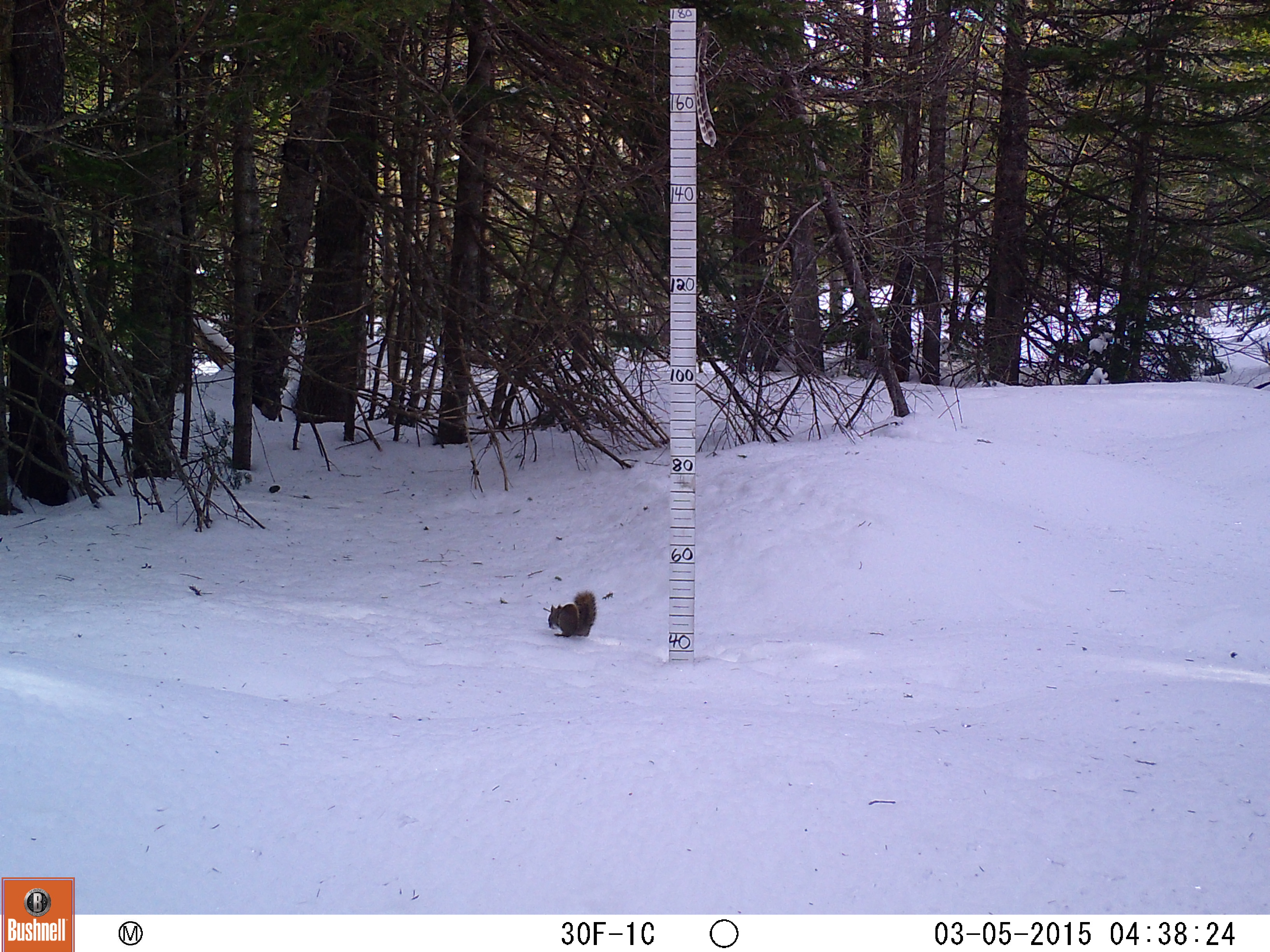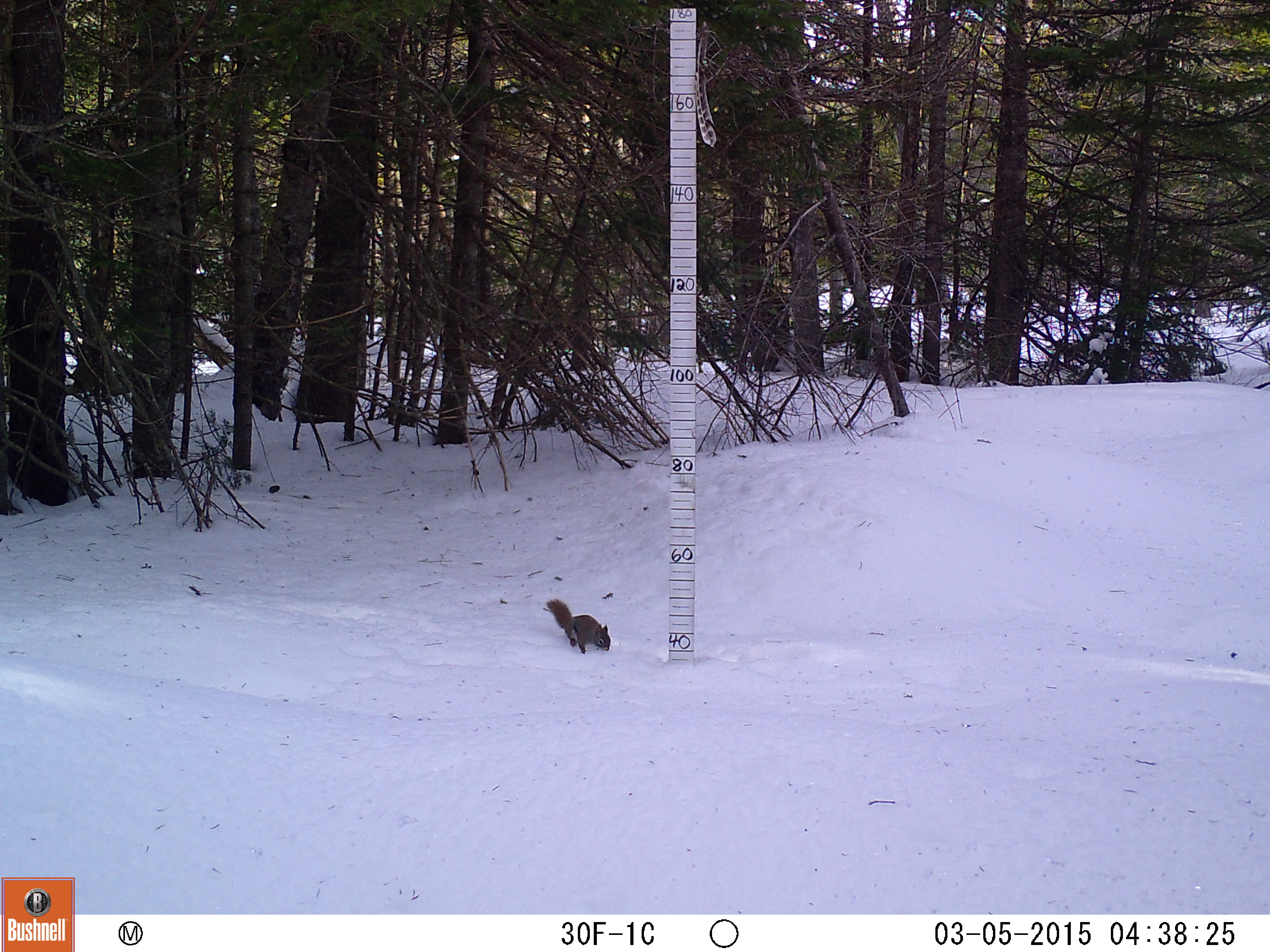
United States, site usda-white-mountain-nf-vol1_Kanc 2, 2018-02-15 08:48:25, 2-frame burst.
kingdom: Animalia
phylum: Chordata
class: Mammalia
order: Rodentia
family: Sciuridae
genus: Tamiasciurus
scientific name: Tamiasciurus hudsonicus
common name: red squirrel